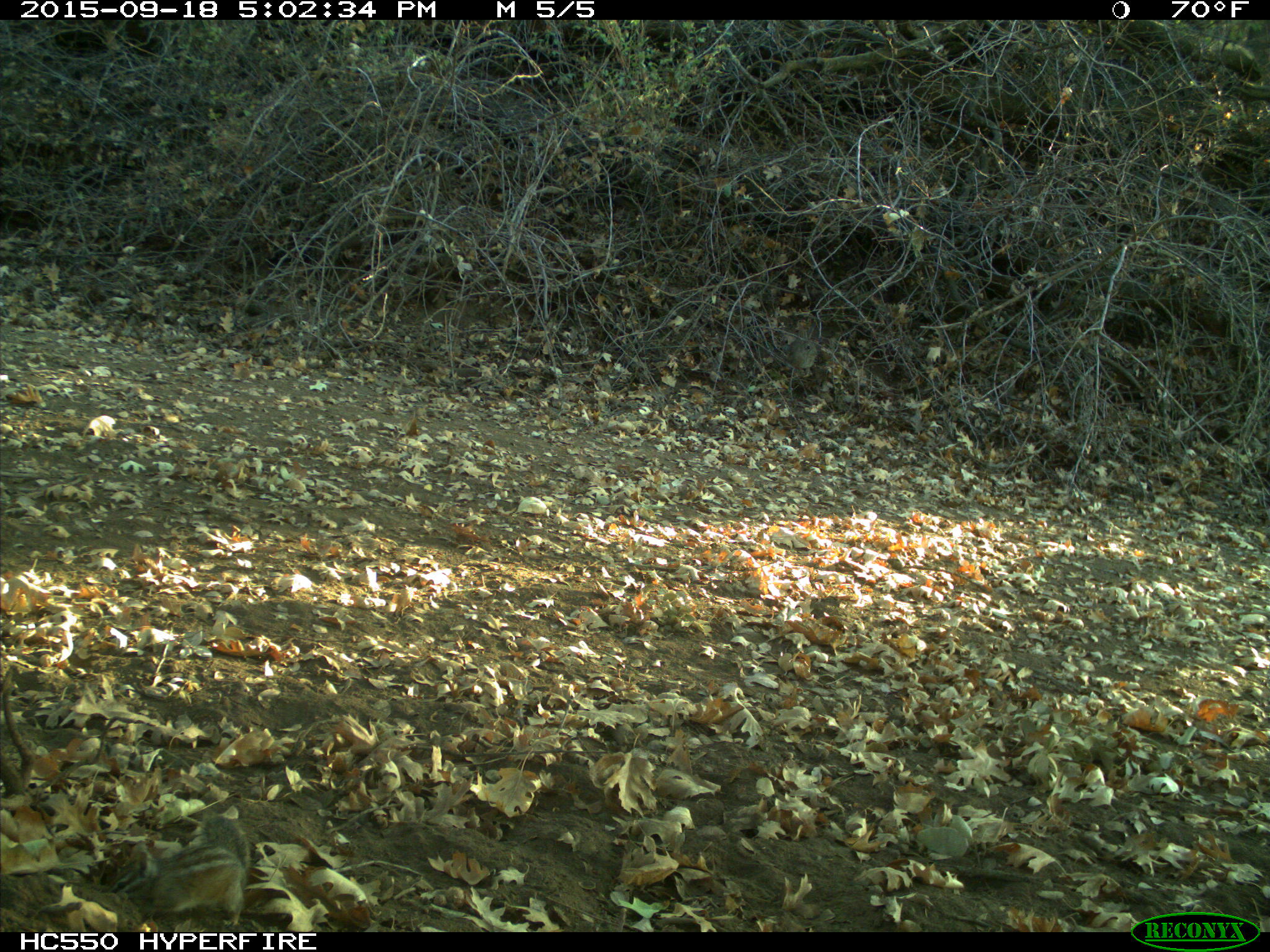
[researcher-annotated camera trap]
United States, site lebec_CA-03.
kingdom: Animalia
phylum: Chordata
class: Mammalia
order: Rodentia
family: Sciuridae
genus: Tamias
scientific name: Tamias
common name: chipmunk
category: unidentified chipmunk